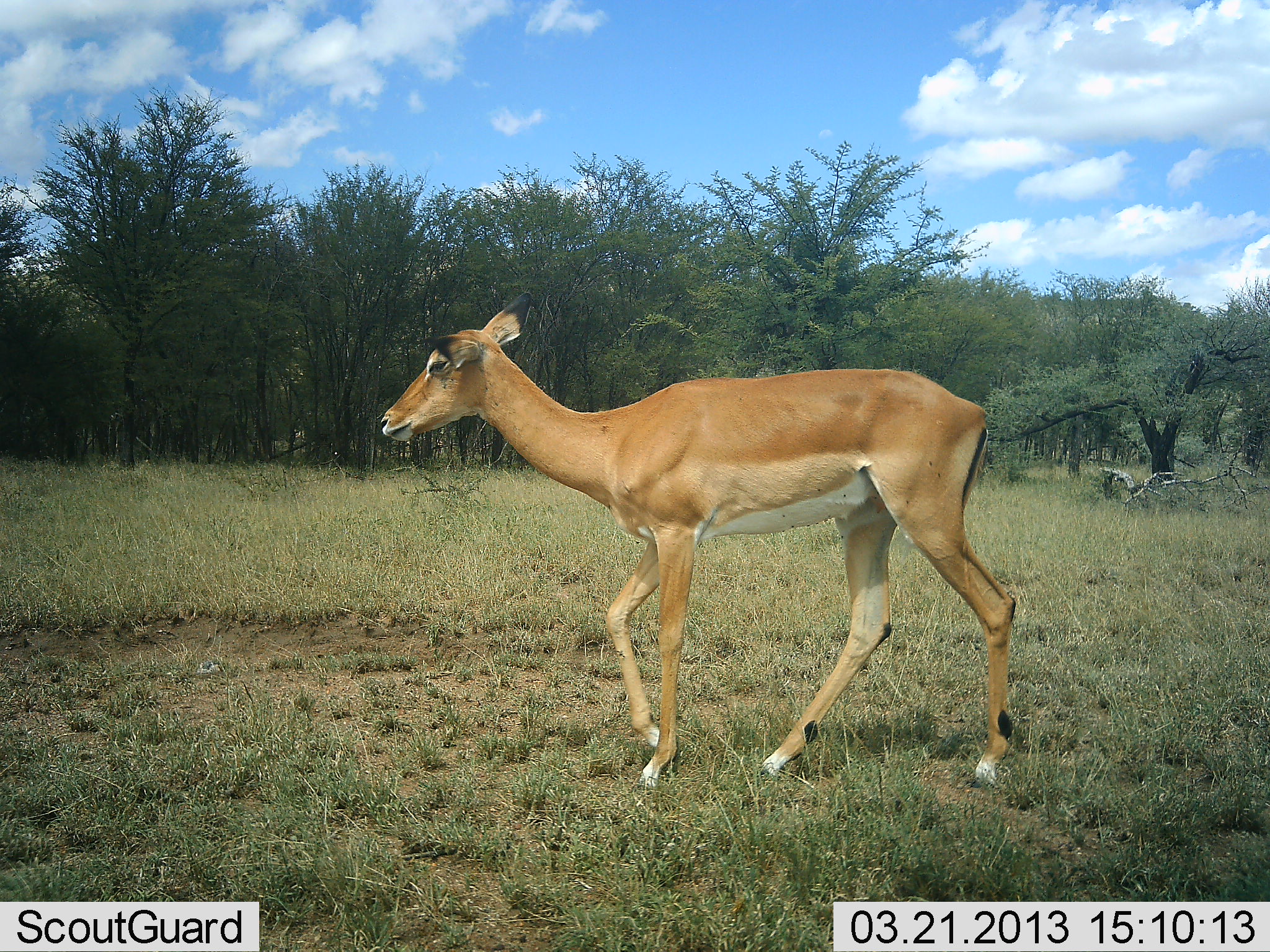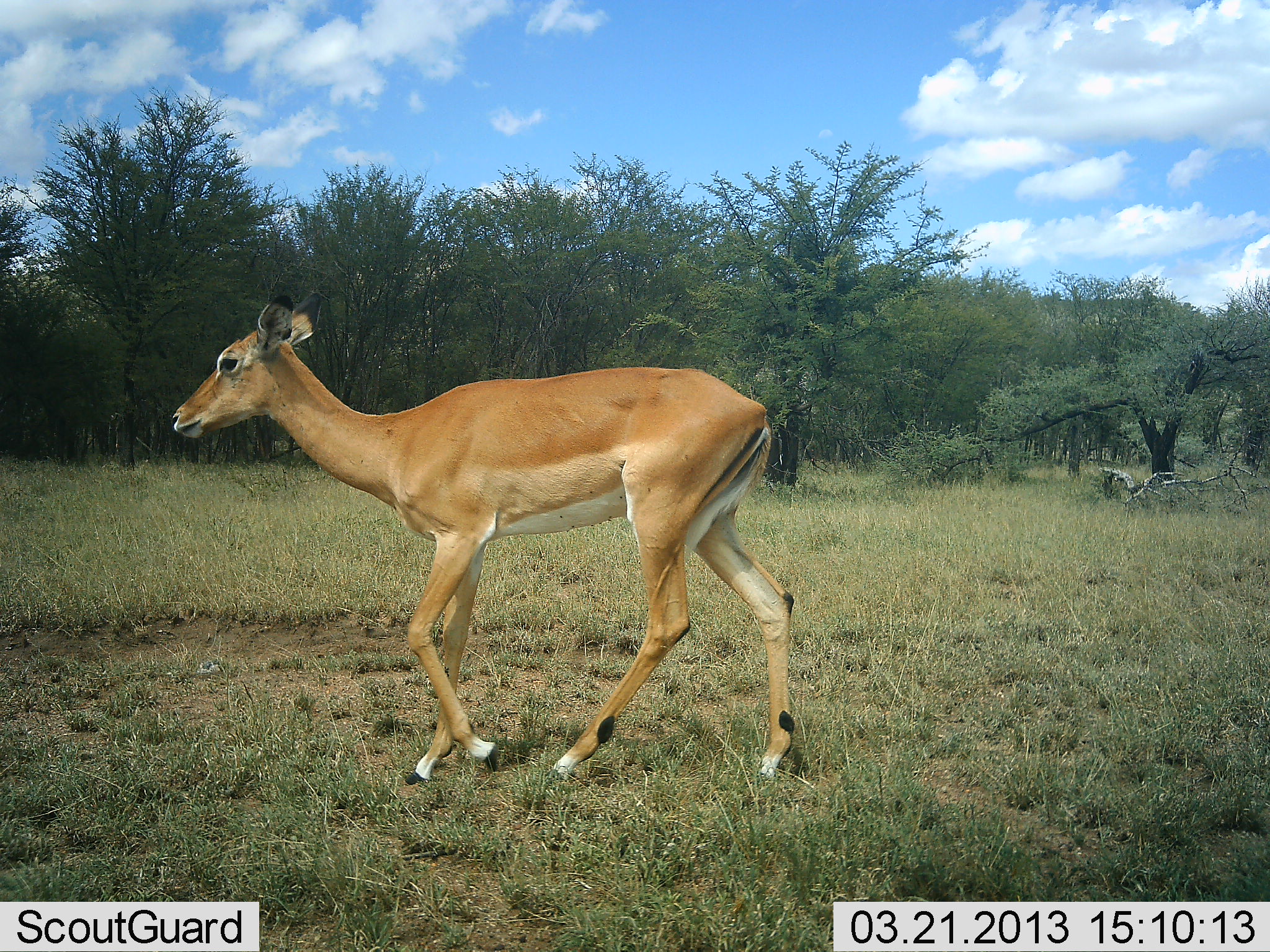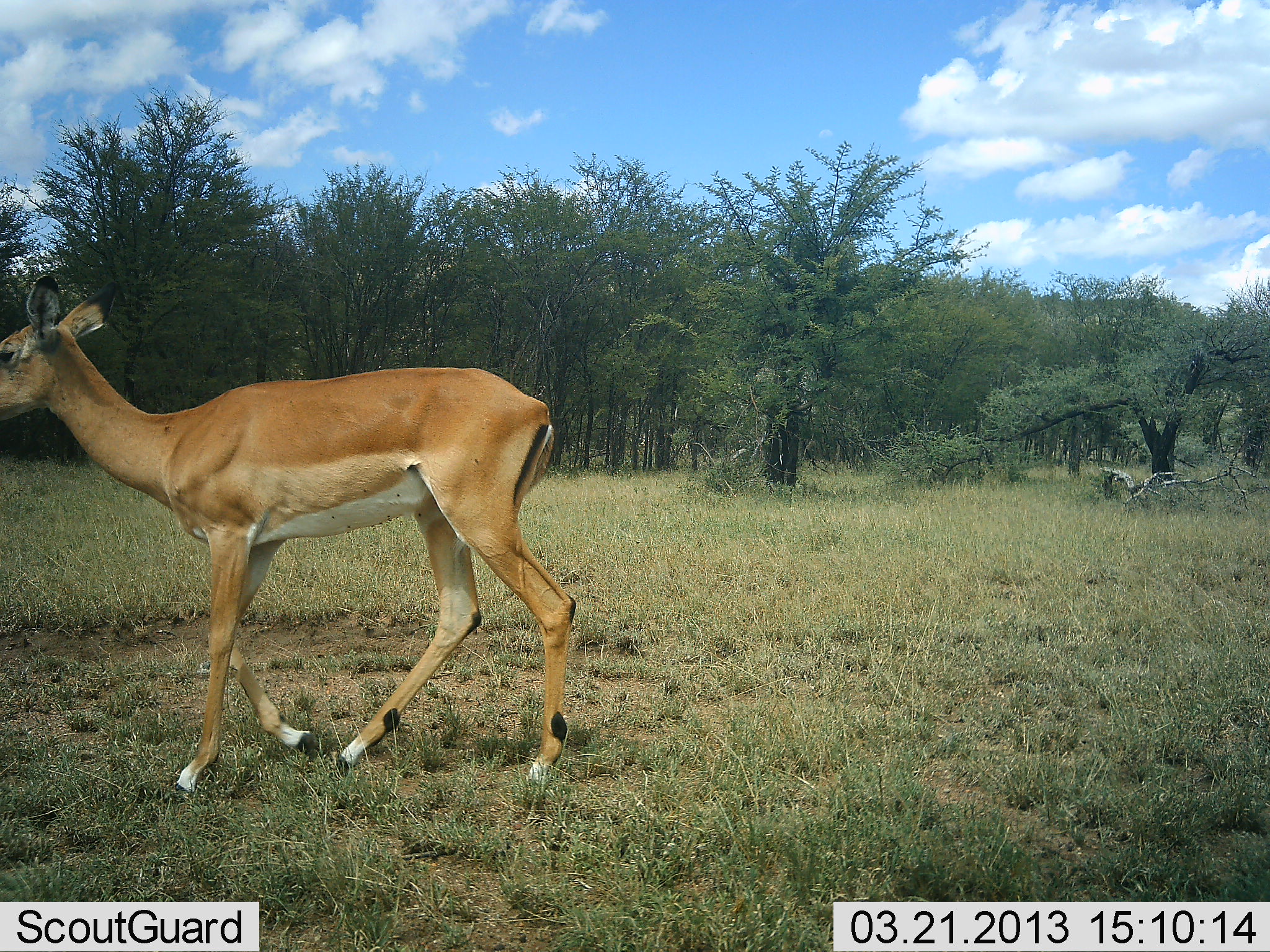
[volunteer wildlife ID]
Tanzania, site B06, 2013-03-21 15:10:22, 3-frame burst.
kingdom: Animalia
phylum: Chordata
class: Mammalia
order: Artiodactyla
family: Bovidae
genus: Aepyceros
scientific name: Aepyceros melampus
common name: impala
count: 1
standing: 7%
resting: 0%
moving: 100%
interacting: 0%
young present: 0%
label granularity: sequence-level